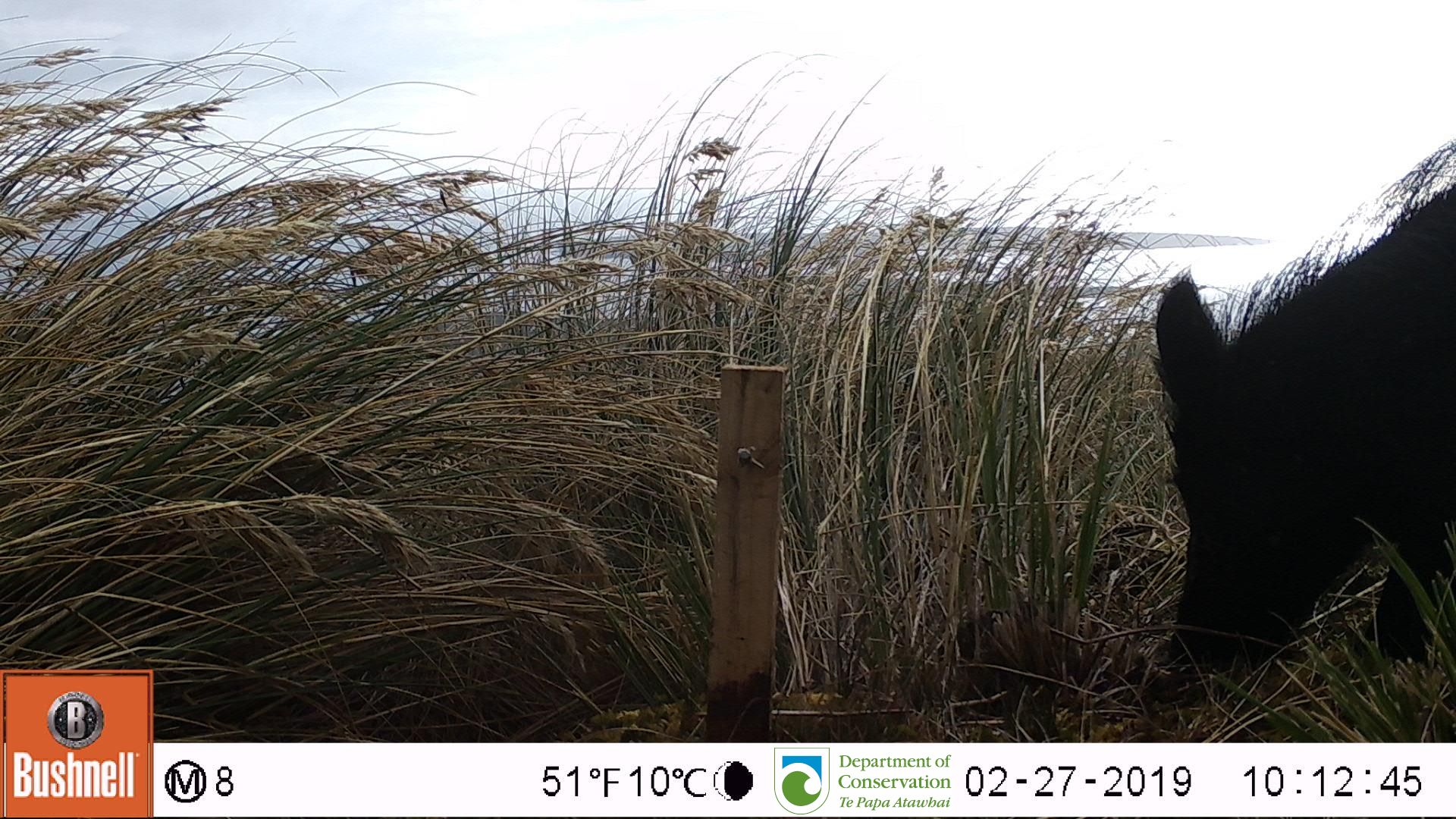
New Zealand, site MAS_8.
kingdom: Animalia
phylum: Chordata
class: Mammalia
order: Artiodactyla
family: Suidae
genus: Sus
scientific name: Sus scrofa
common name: pig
Pig (Sus scrofa).